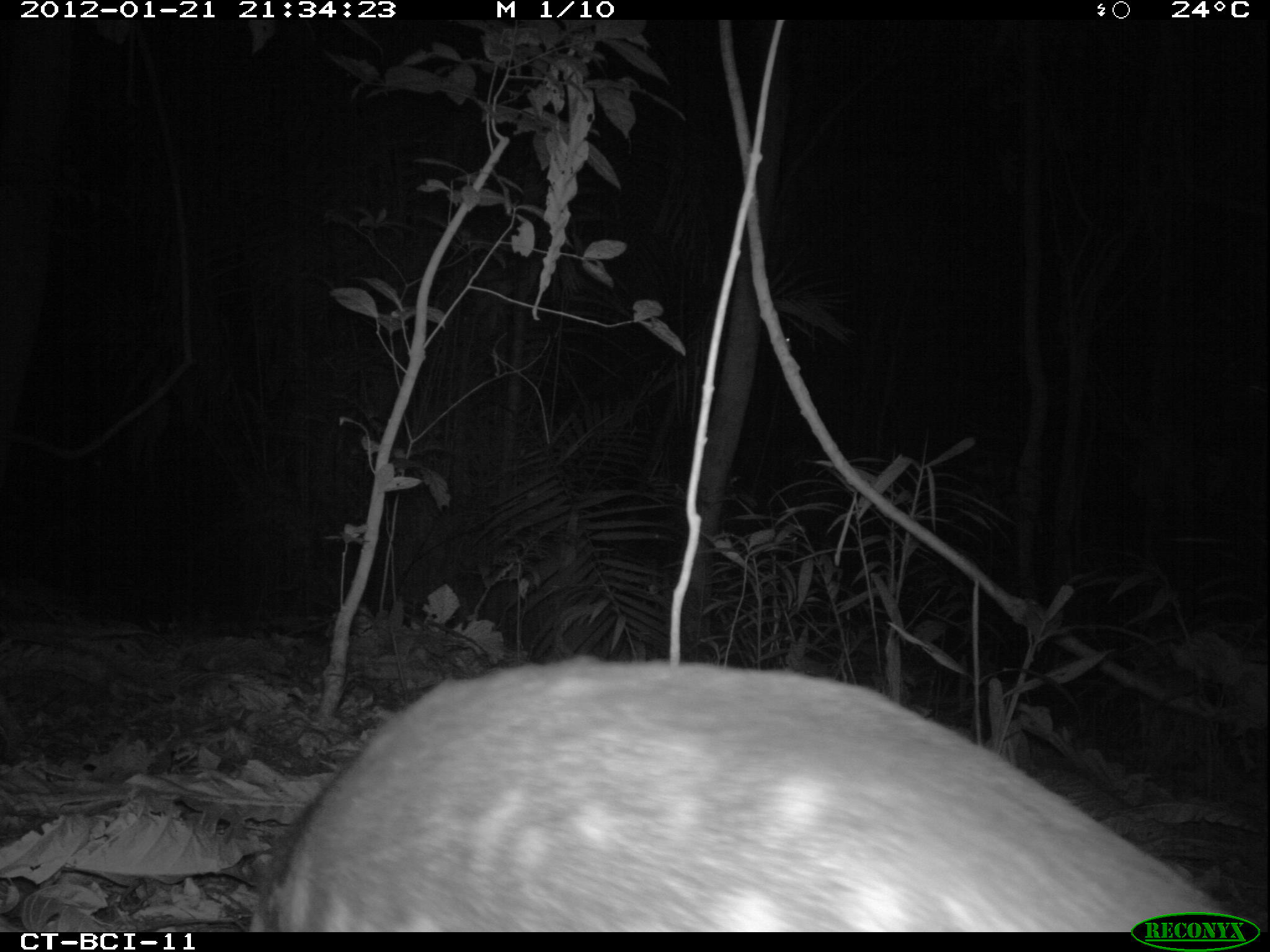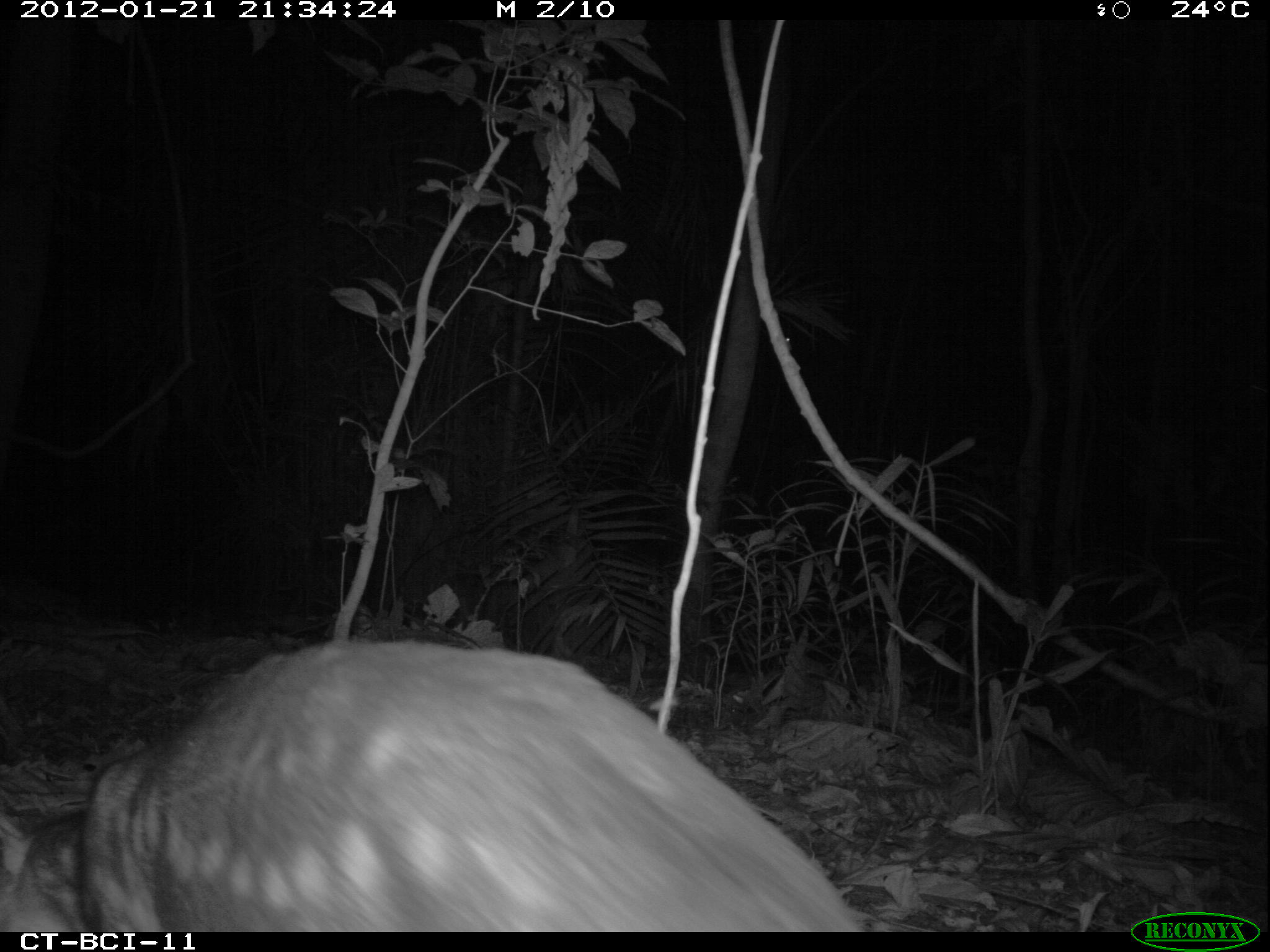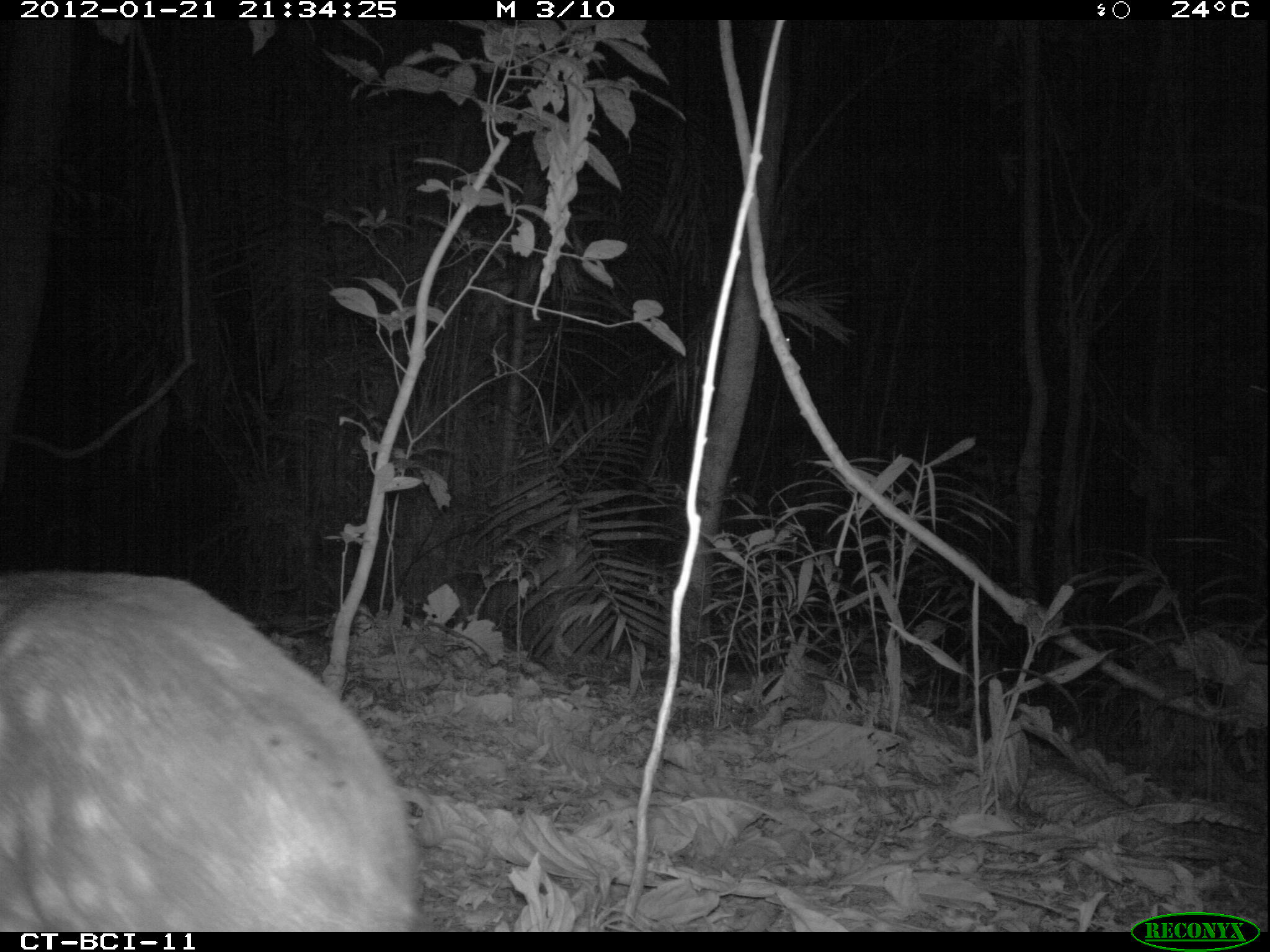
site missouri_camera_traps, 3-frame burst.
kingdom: Animalia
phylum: Chordata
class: Mammalia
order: Rodentia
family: Cuniculidae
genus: Cuniculus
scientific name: Cuniculus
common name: paca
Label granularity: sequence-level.